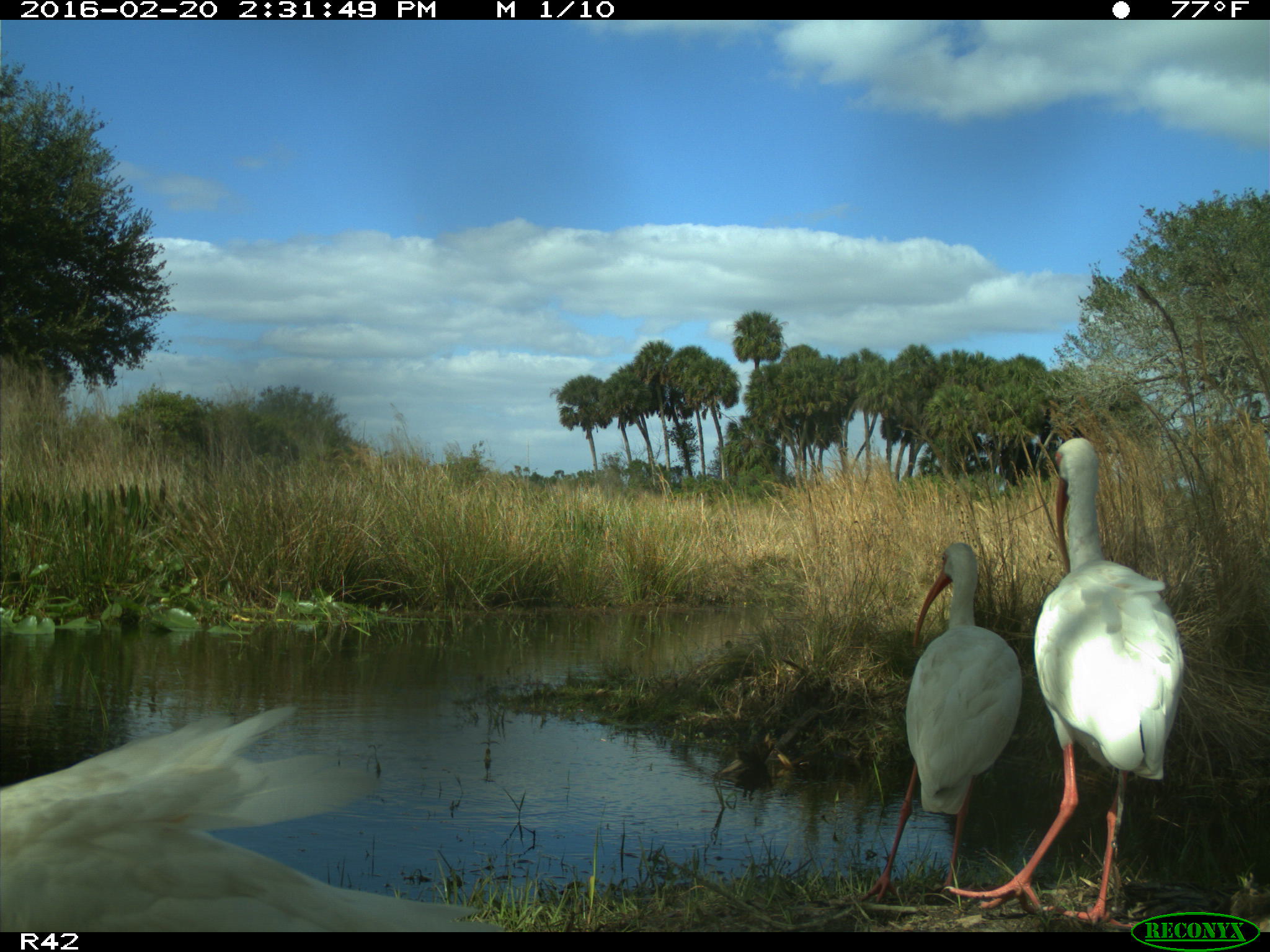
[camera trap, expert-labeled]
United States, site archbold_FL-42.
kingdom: Animalia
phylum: Chordata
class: Aves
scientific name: Aves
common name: birds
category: unidentified bird